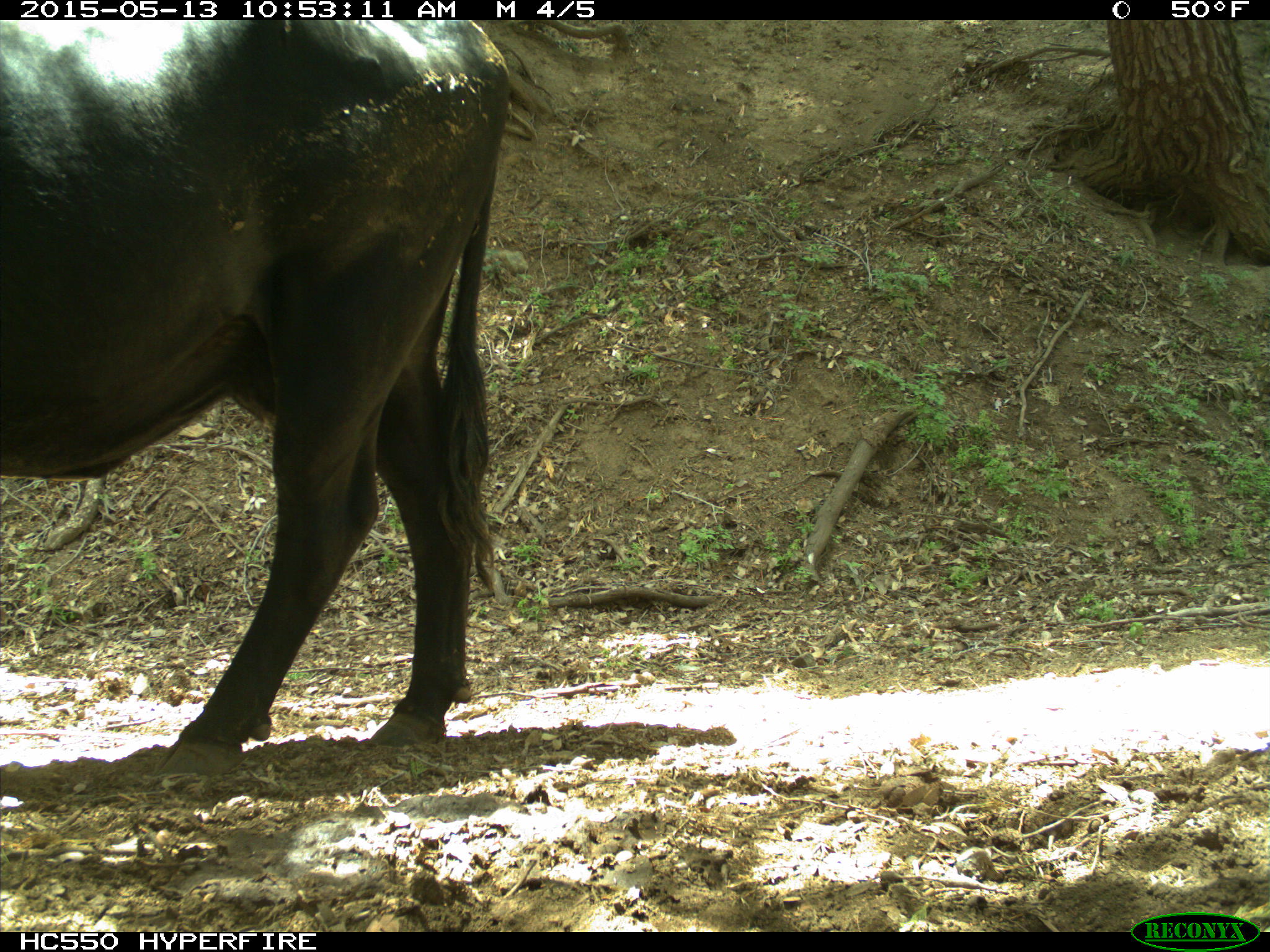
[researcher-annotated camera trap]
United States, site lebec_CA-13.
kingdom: Animalia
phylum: Chordata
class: Mammalia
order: Artiodactyla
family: Bovidae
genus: Bos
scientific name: Bos taurus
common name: domestic cow